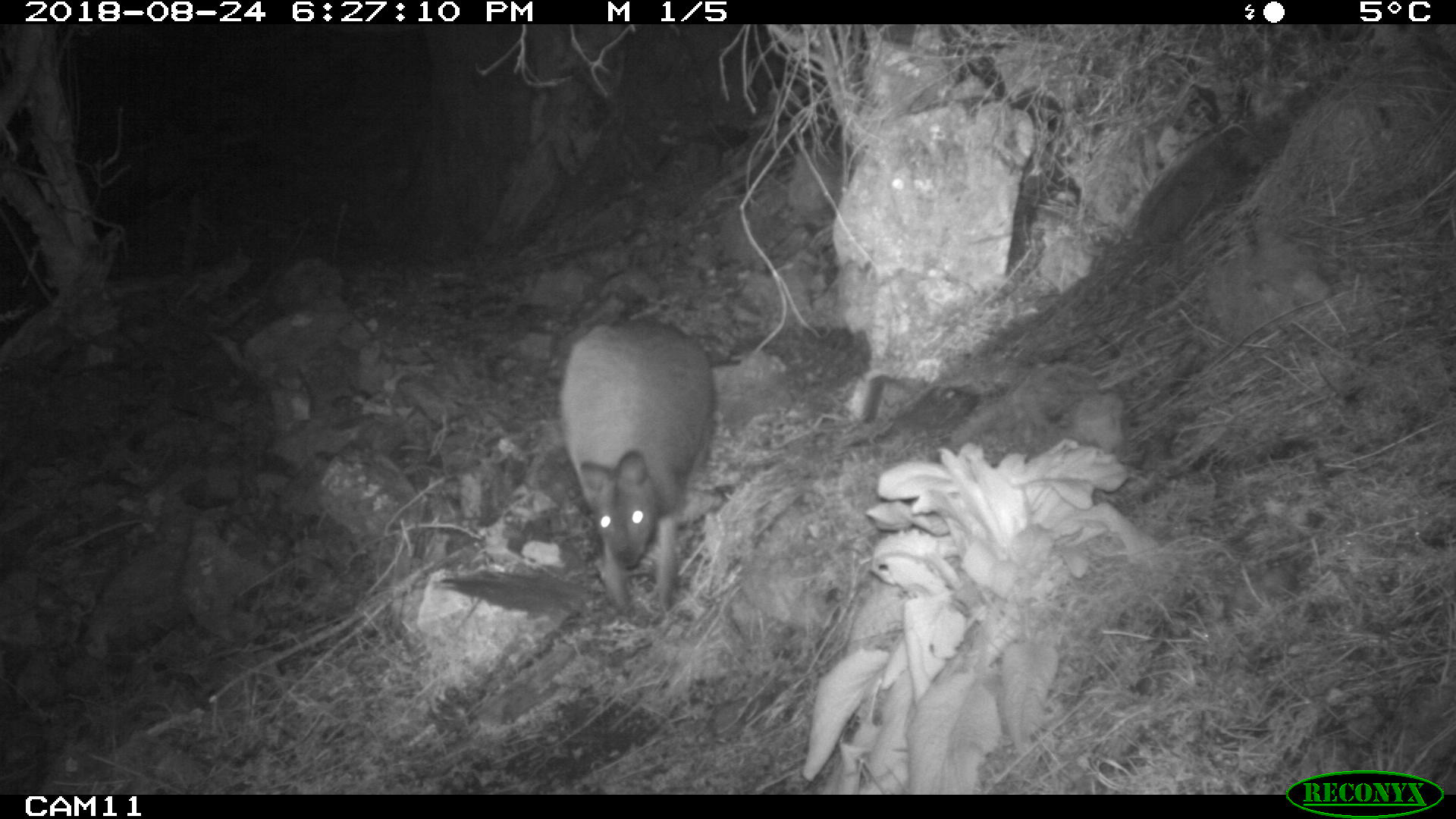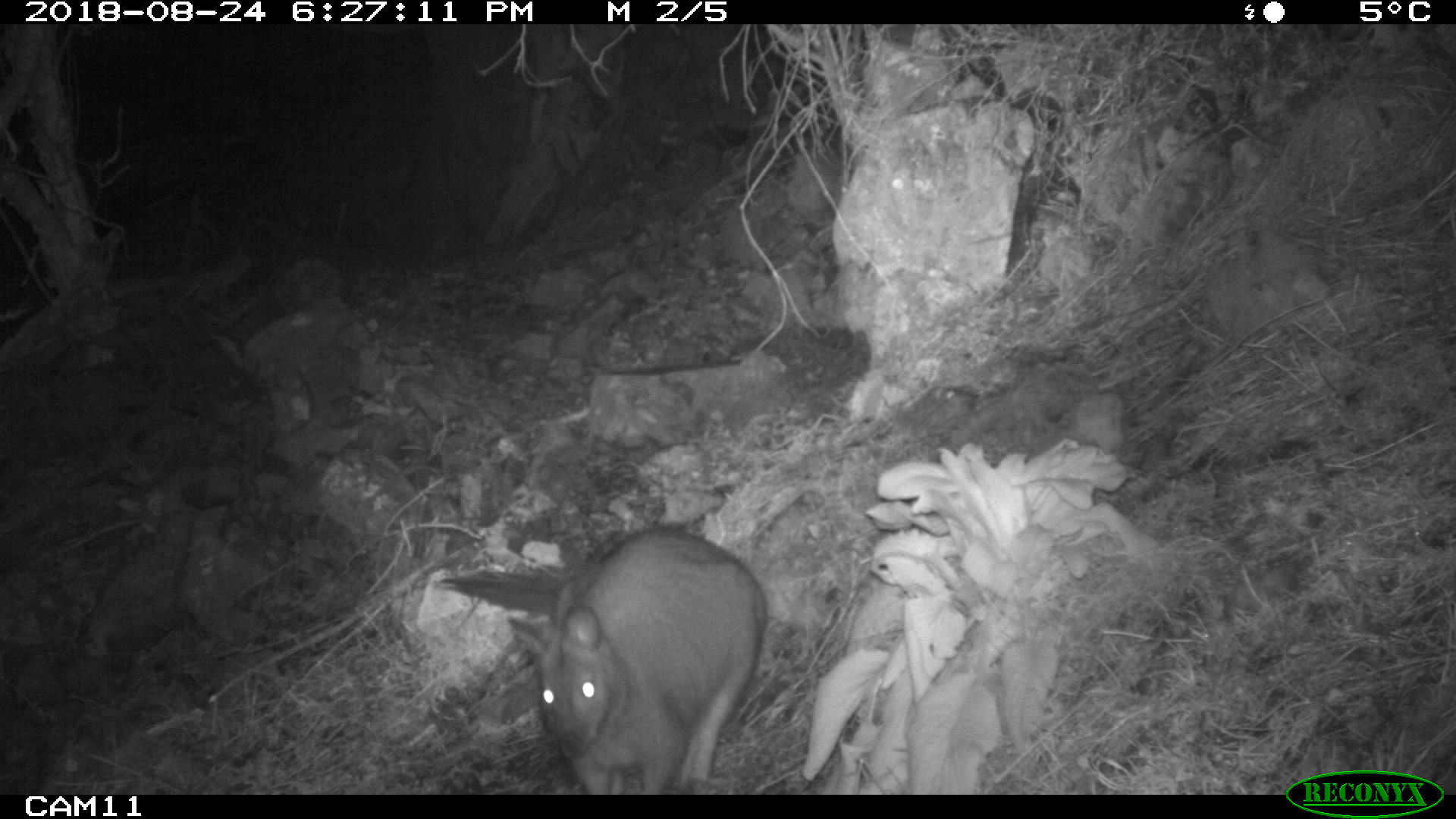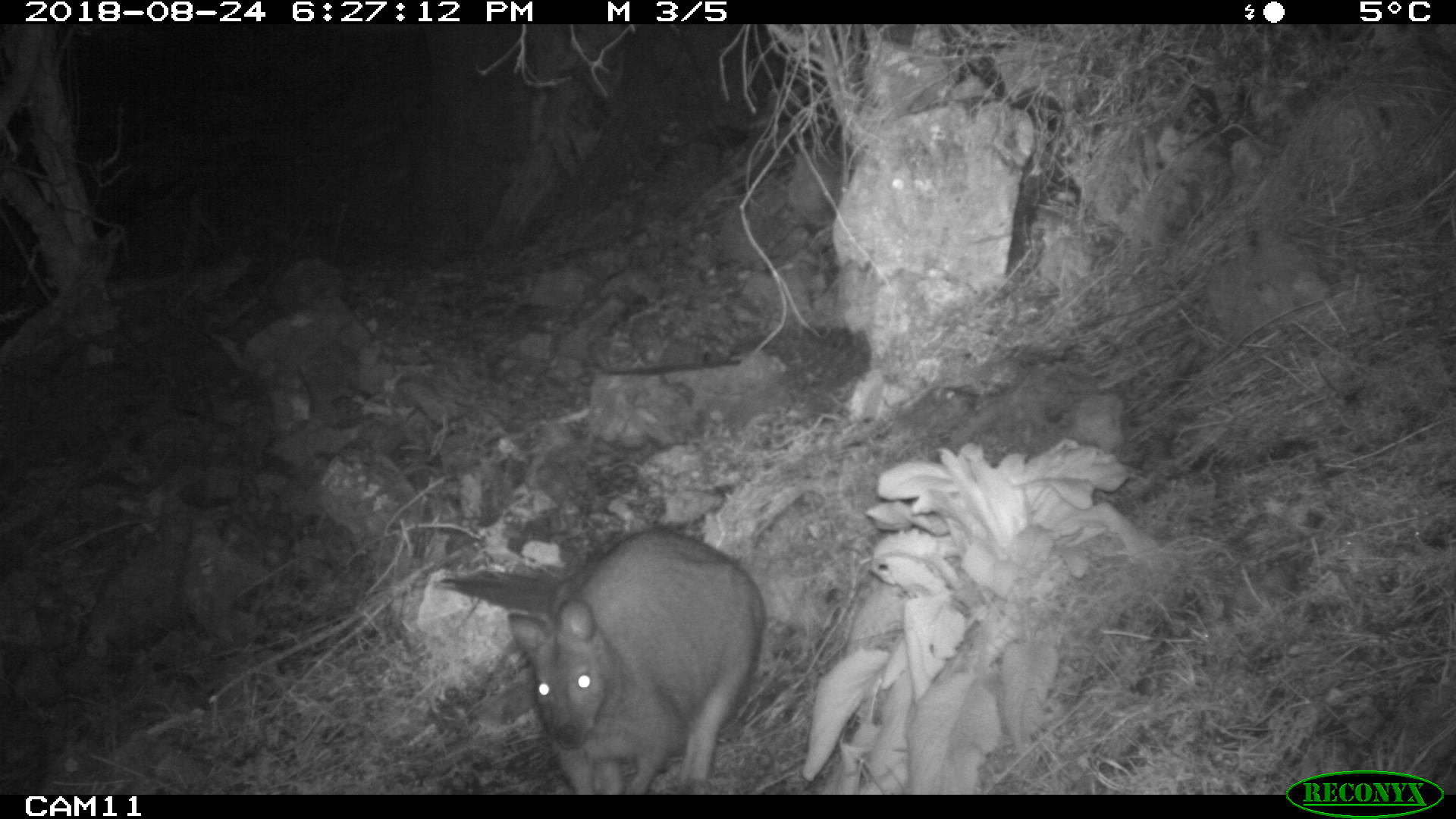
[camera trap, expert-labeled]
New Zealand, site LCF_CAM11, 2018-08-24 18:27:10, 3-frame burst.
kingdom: Animalia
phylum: Chordata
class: Mammalia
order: Diprotodontia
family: Macropodidae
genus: Notamacropus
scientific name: Notamacropus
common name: wallaby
Wallaby (Notamacropus).